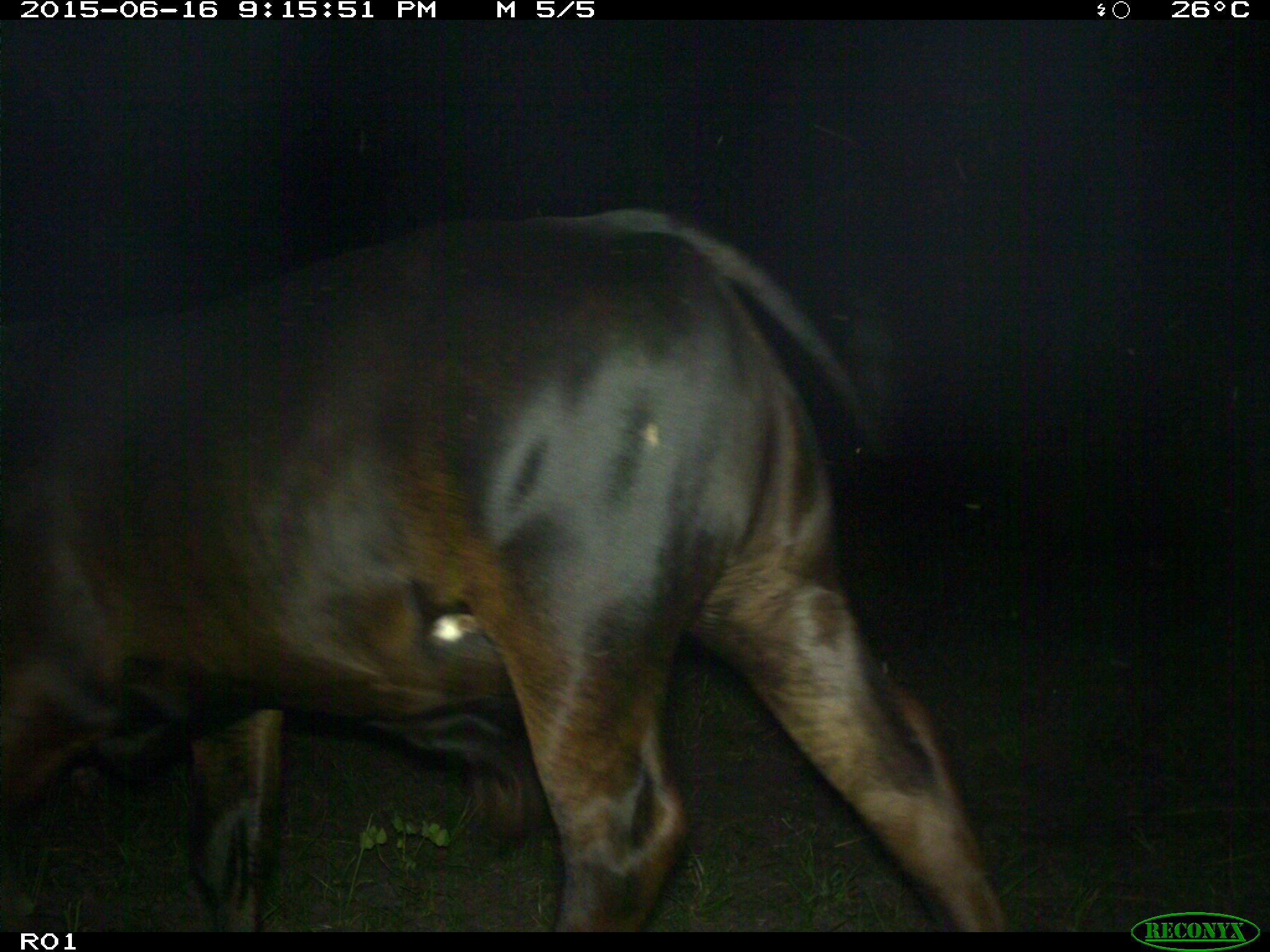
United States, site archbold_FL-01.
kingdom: Animalia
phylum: Chordata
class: Mammalia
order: Artiodactyla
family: Bovidae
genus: Bos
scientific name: Bos taurus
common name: domestic cow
Bos taurus (domestic cow).